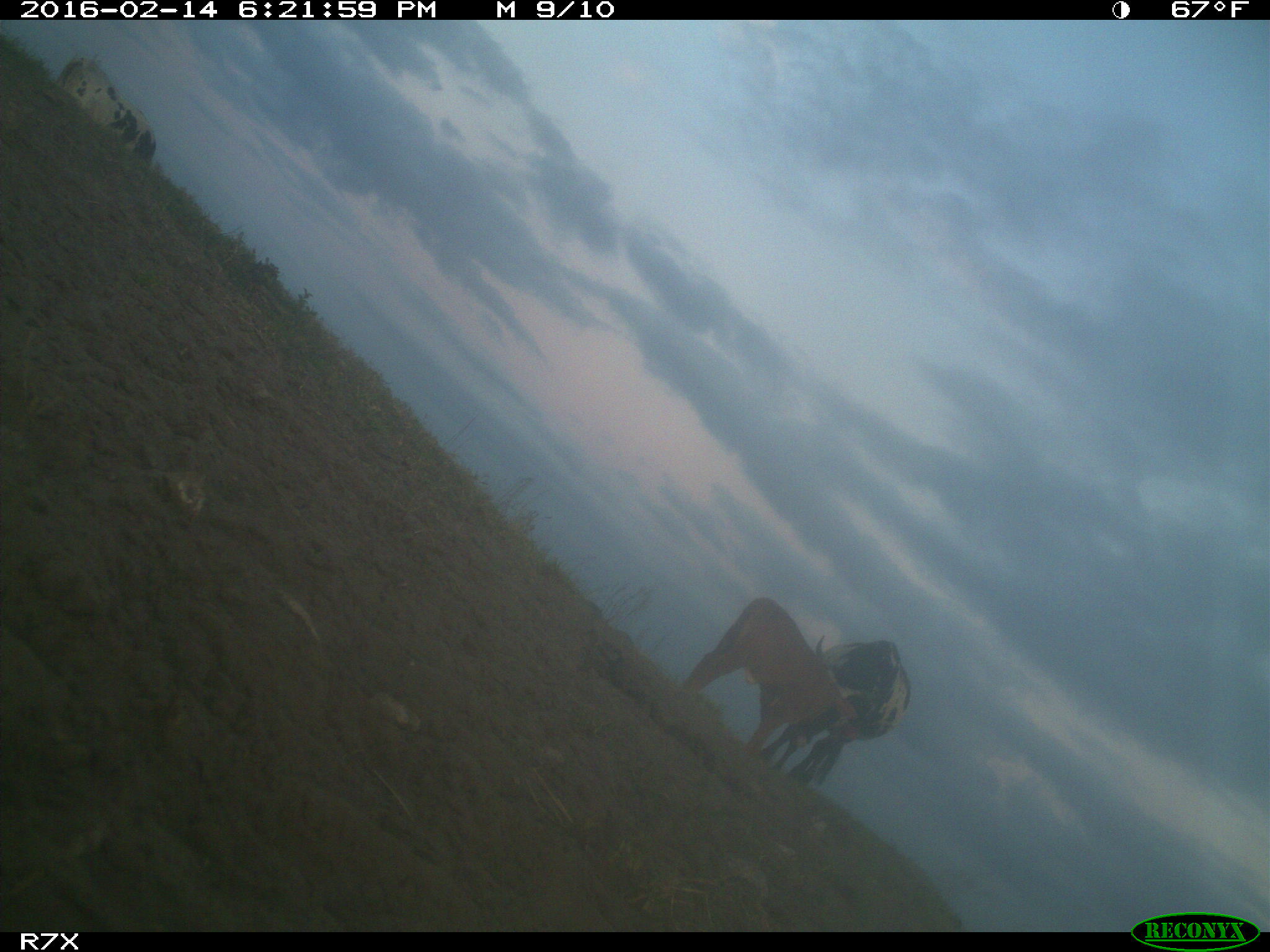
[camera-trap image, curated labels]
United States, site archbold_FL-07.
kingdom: Animalia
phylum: Chordata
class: Mammalia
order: Artiodactyla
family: Bovidae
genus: Bos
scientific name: Bos taurus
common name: domestic cow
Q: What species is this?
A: Bos taurus (domestic cow).